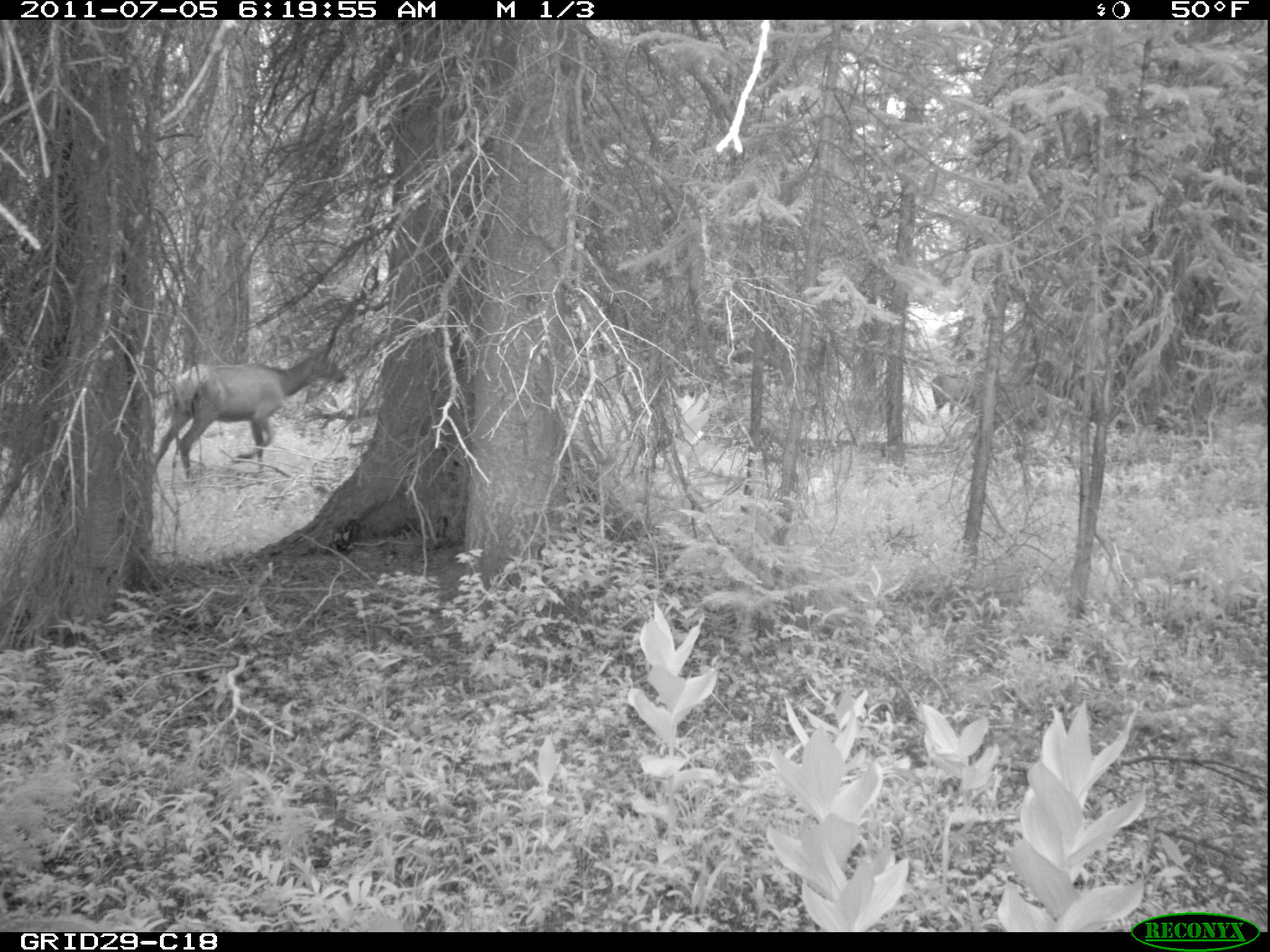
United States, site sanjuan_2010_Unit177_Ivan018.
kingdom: Animalia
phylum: Chordata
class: Mammalia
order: Artiodactyla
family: Cervidae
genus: Cervus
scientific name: Cervus elaphus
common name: red deer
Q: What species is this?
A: Cervus elaphus (red deer).